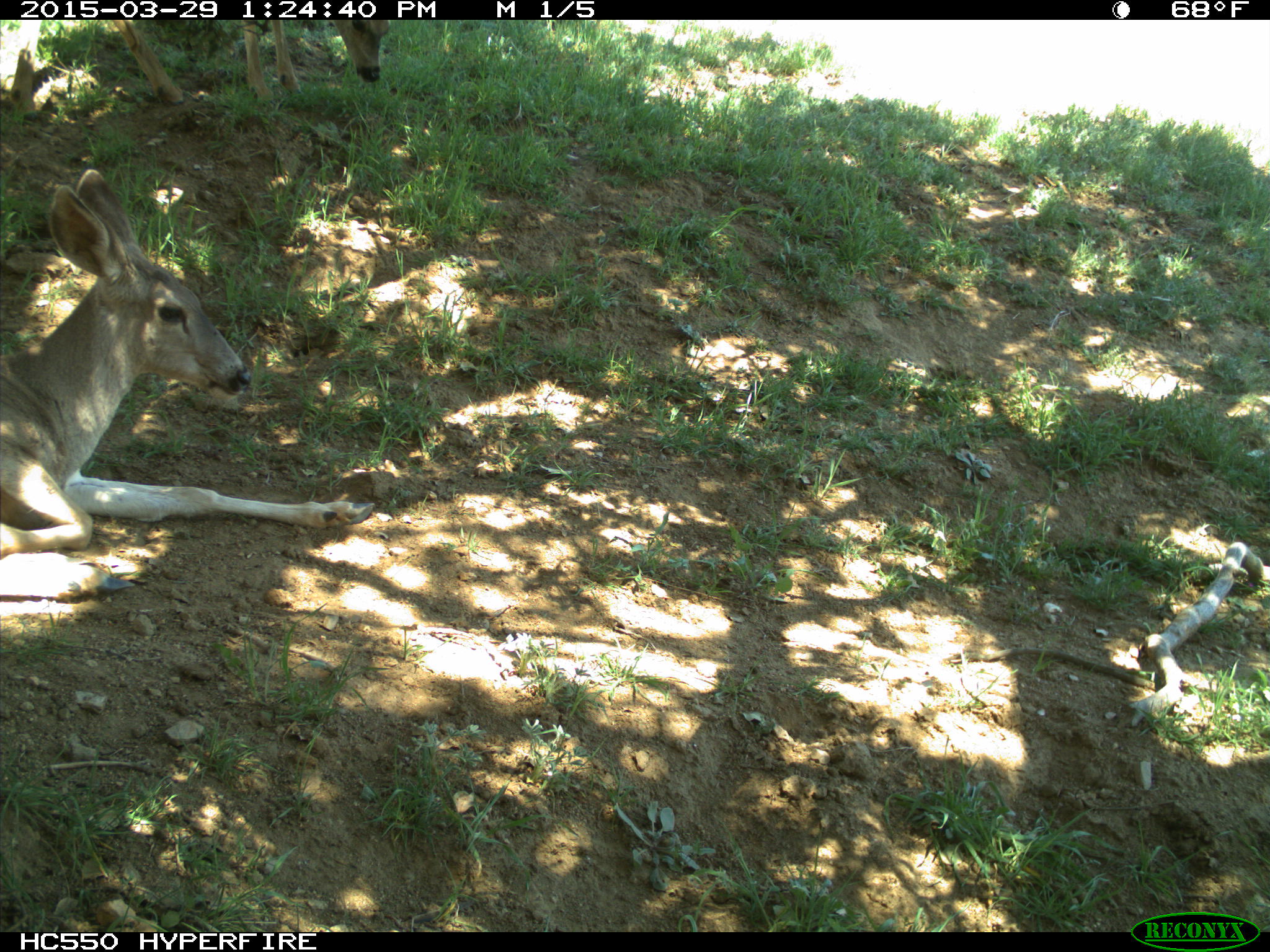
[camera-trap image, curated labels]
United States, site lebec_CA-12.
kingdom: Animalia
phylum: Chordata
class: Mammalia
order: Artiodactyla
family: Cervidae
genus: Odocoileus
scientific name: Odocoileus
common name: deer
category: unidentified deer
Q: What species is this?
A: Unidentified deer (deer) (Odocoileus).